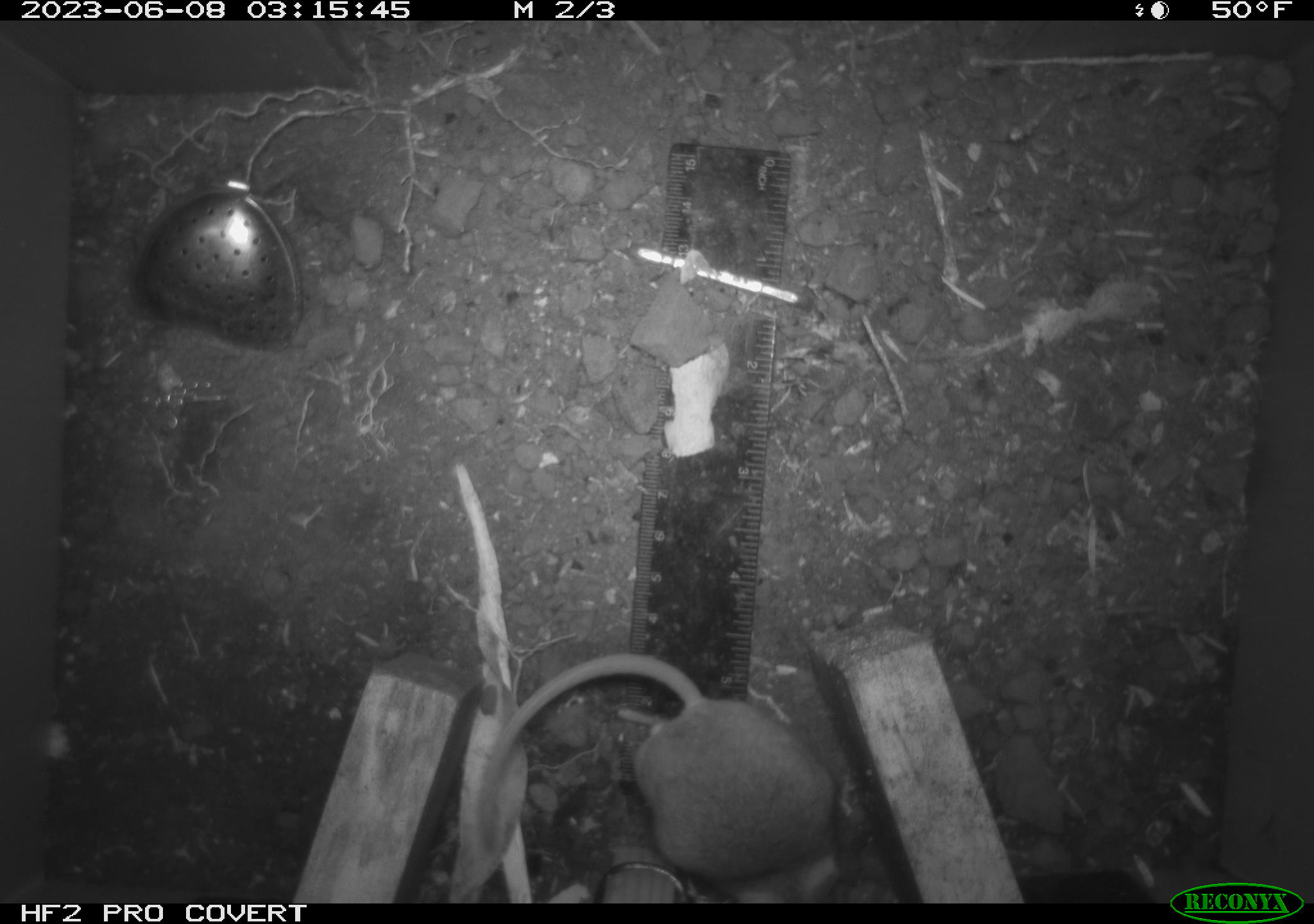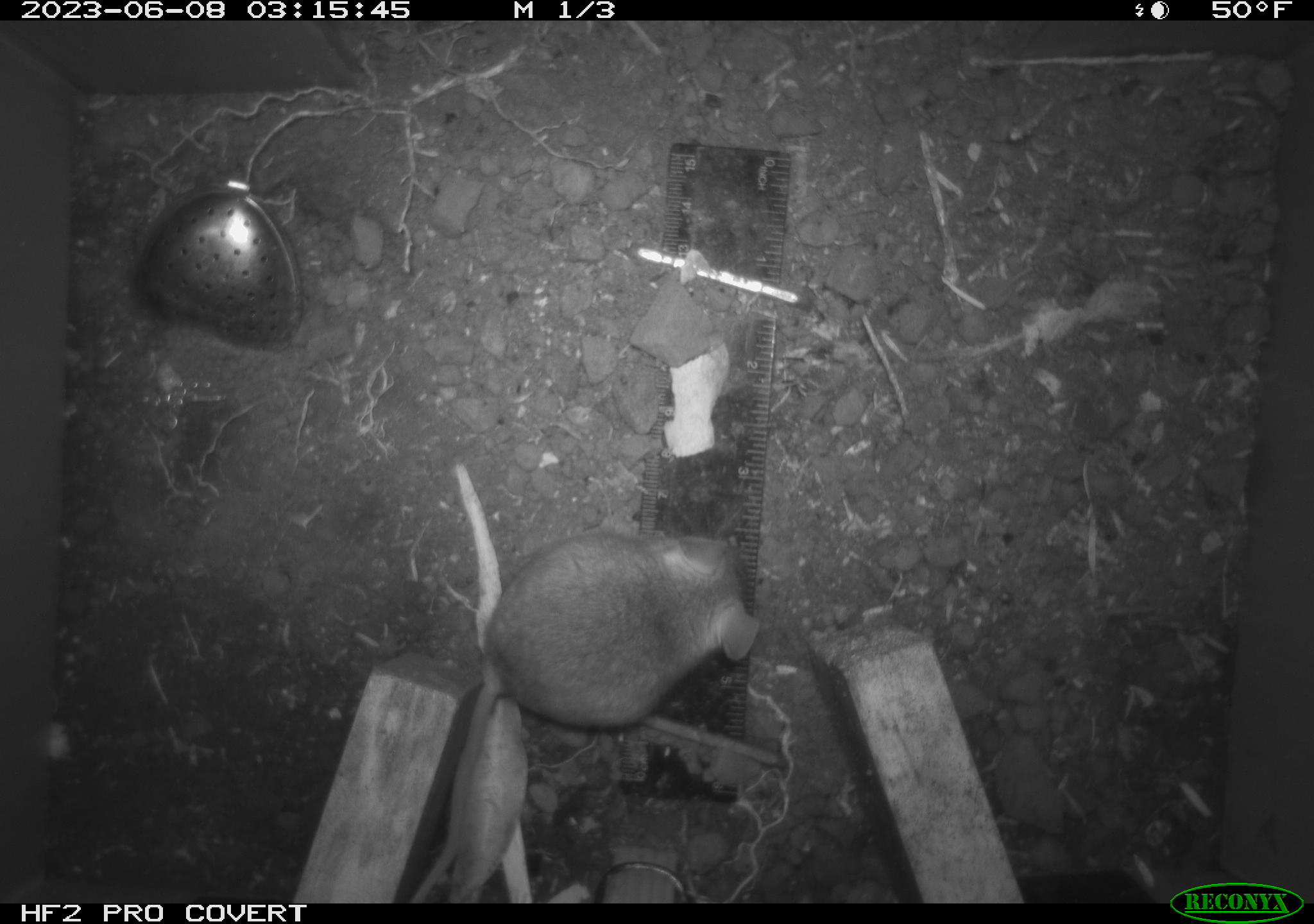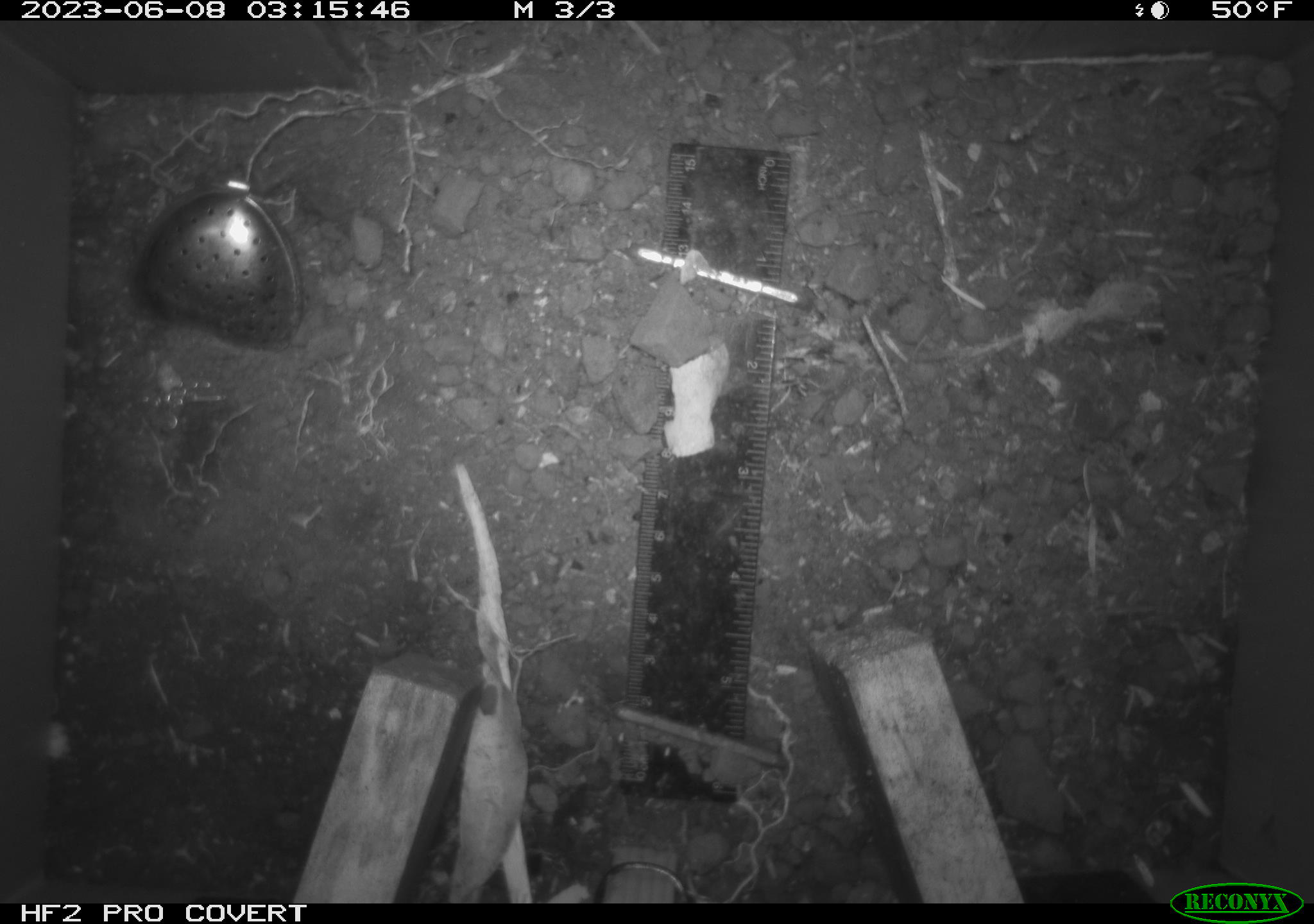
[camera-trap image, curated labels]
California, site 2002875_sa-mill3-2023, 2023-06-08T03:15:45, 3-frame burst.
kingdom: Animalia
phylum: Chordata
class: Mammalia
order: Rodentia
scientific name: Rodentia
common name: mouse species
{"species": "mouse species (Rodentia)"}